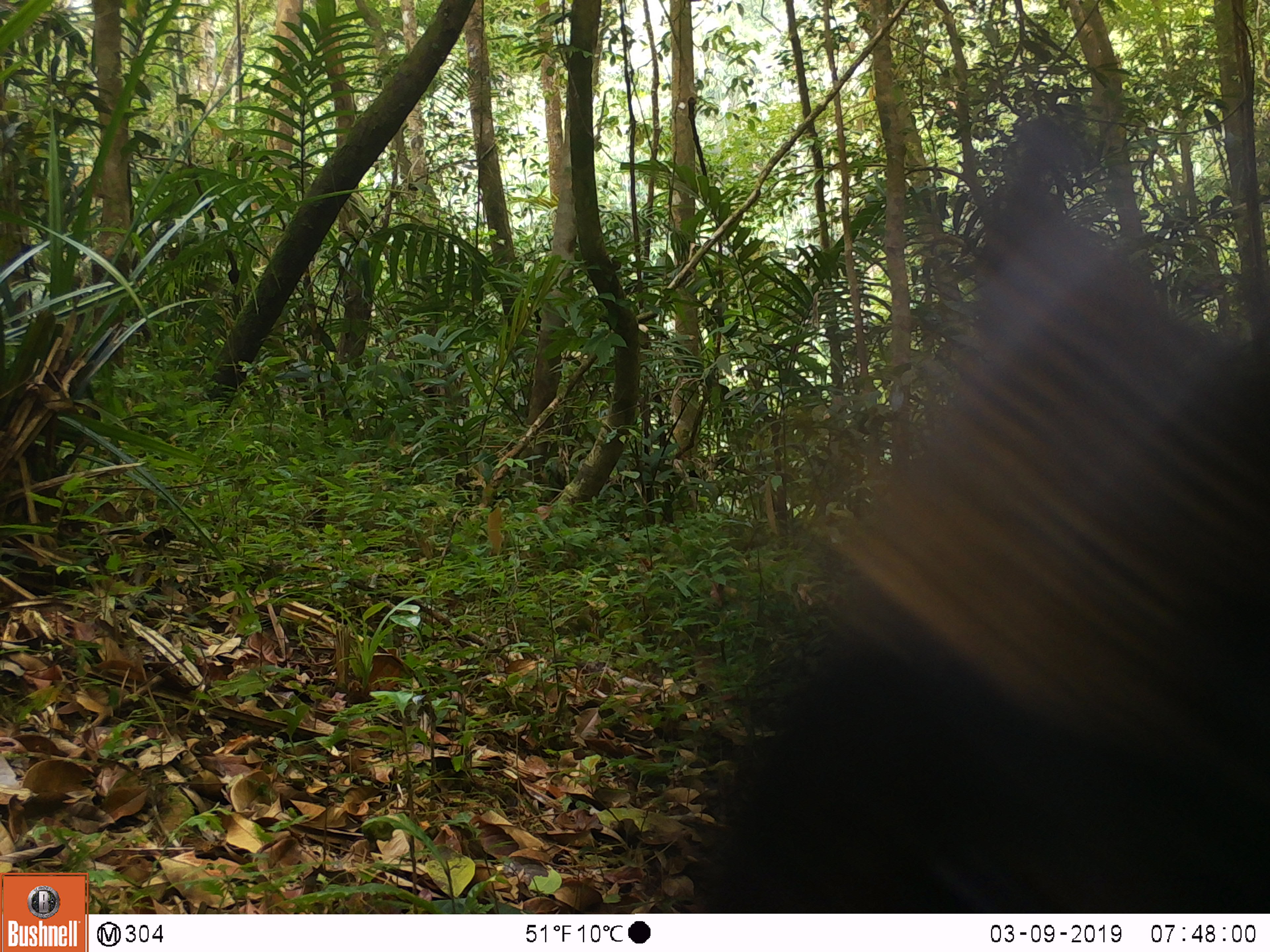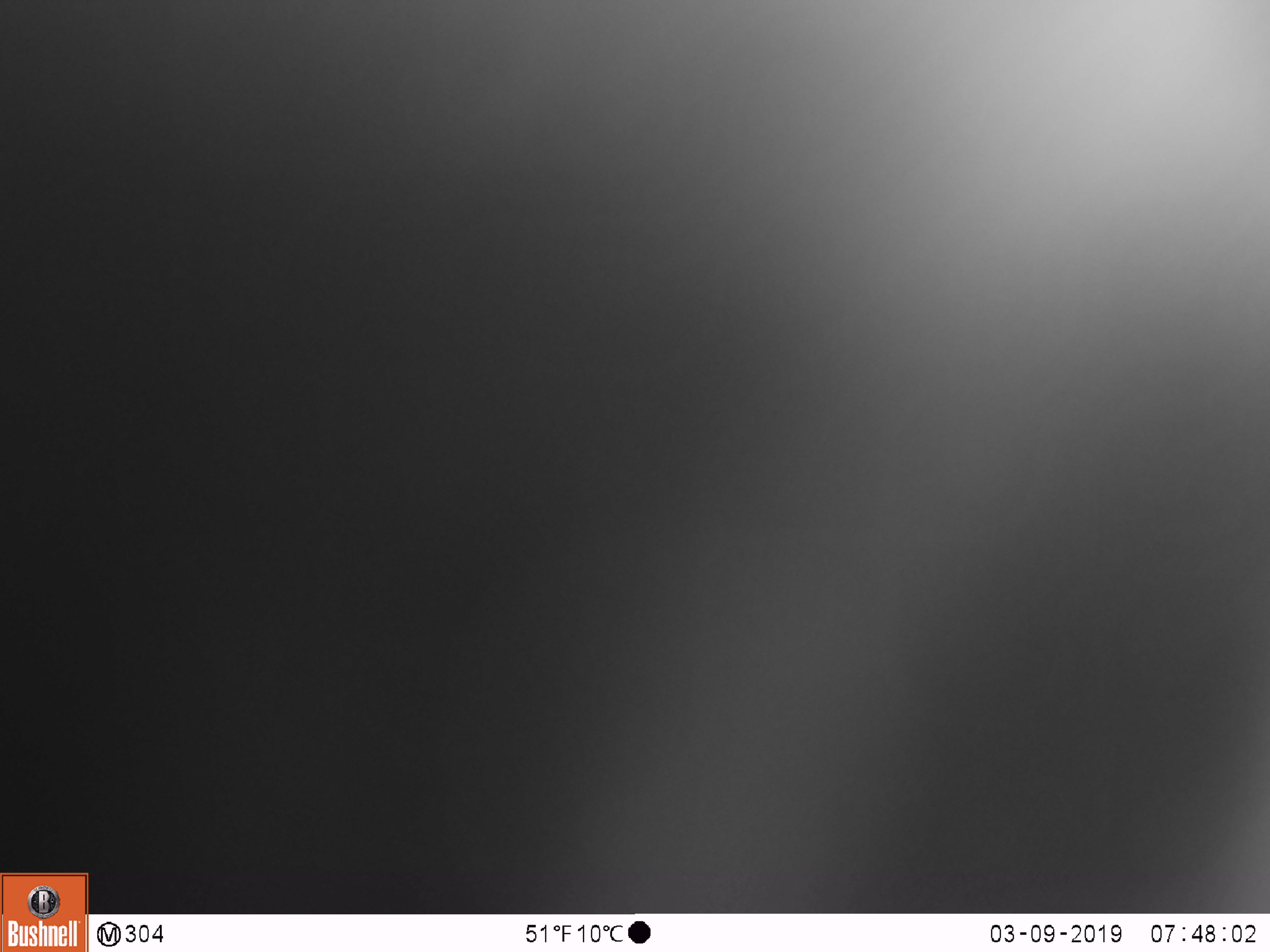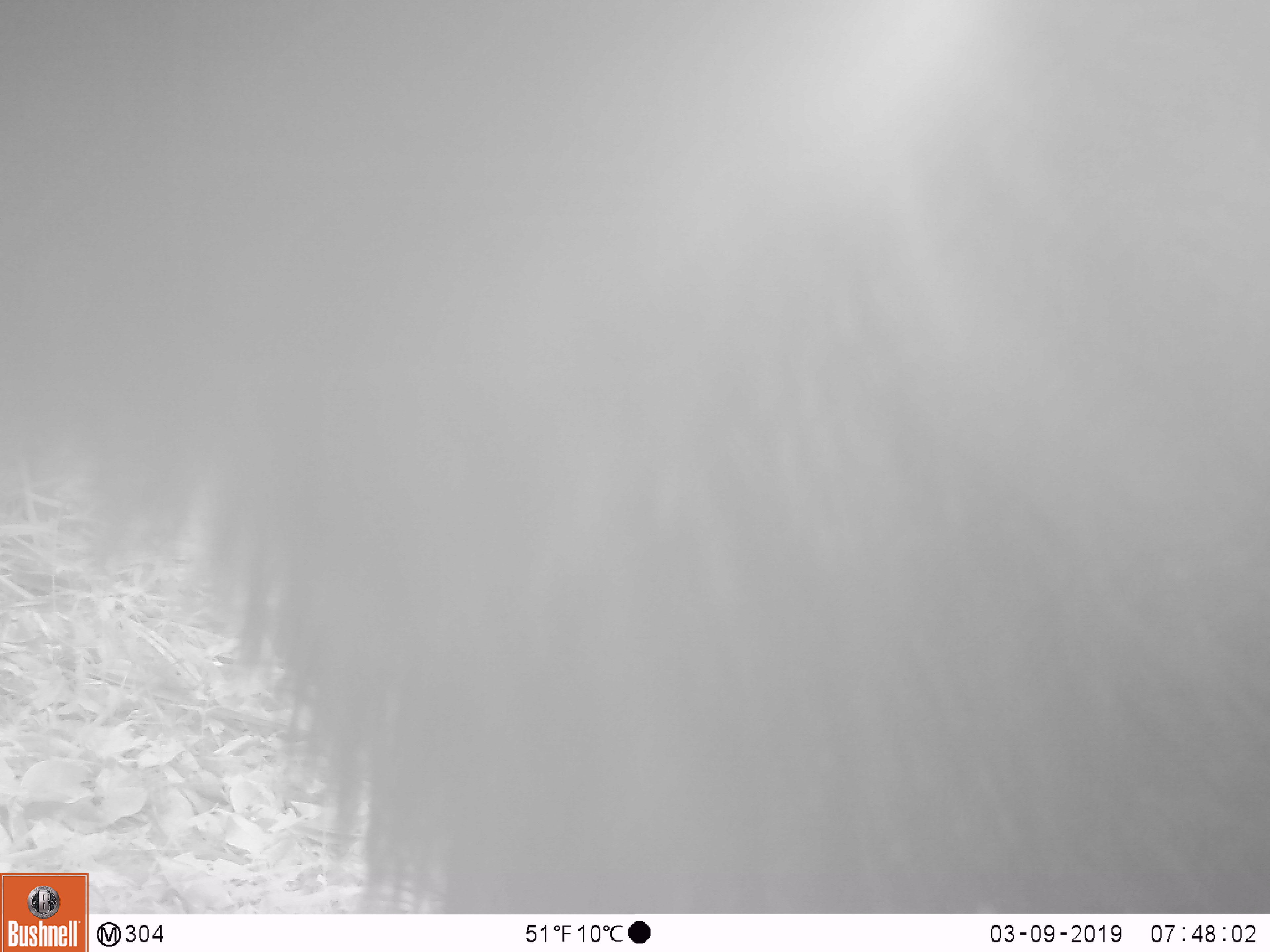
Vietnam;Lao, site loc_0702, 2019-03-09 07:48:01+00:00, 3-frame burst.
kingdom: Animalia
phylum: Chordata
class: Mammalia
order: Artiodactyla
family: Bovidae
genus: Capricornis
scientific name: Capricornis sumatraensis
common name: chinese serow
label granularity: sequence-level